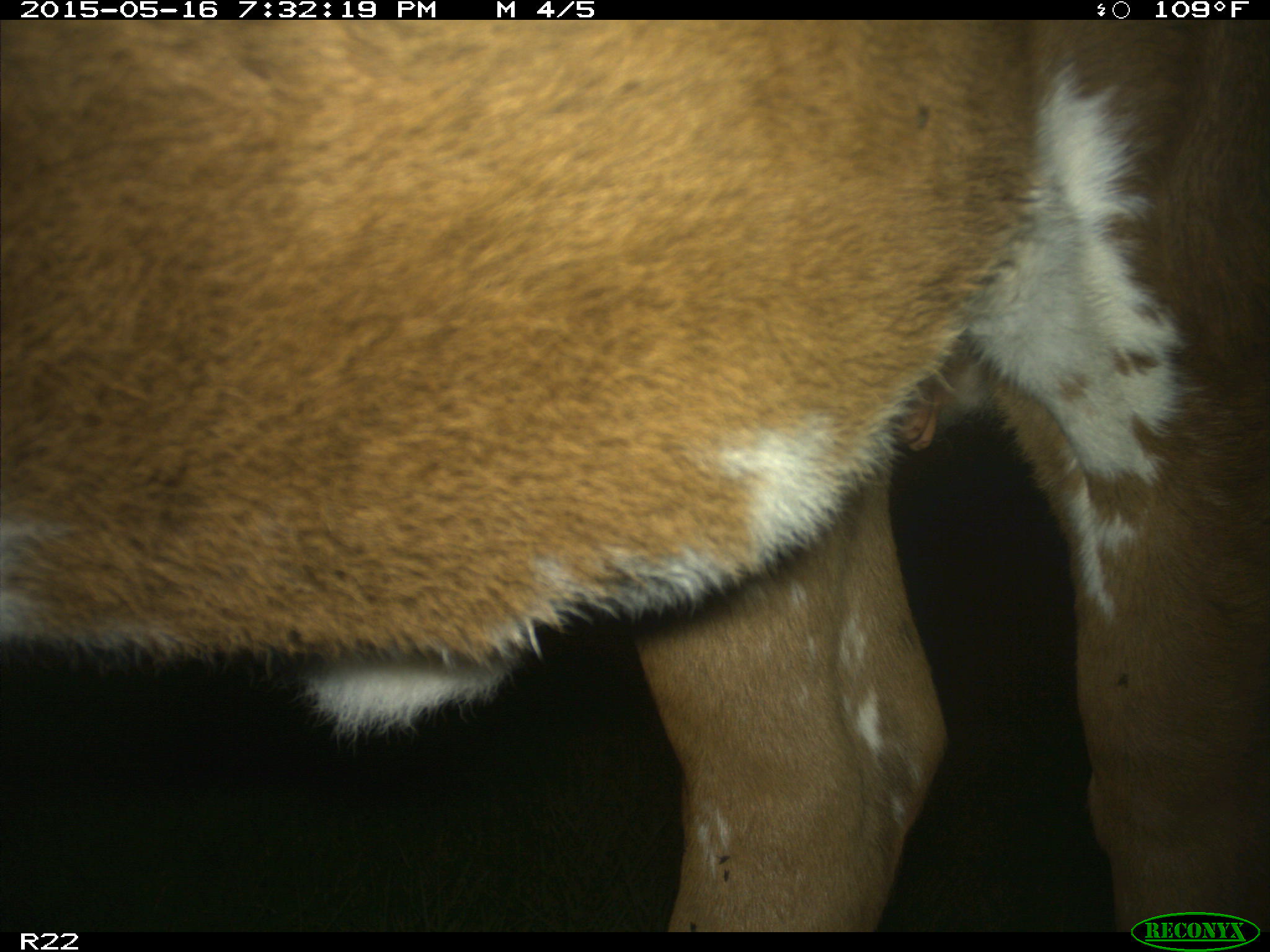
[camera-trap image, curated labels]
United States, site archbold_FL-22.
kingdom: Animalia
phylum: Chordata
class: Mammalia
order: Artiodactyla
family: Bovidae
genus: Bos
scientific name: Bos taurus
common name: domestic cow